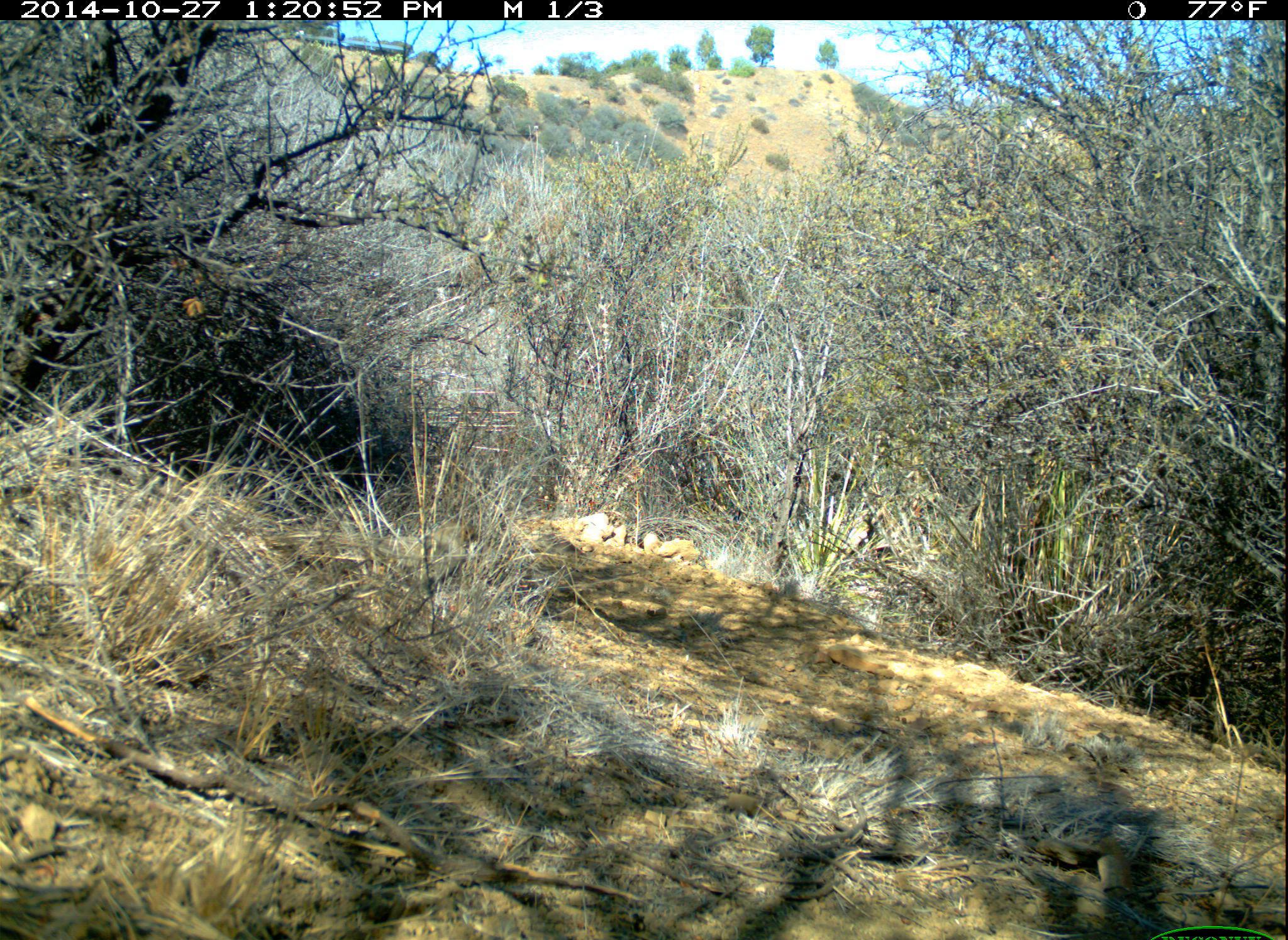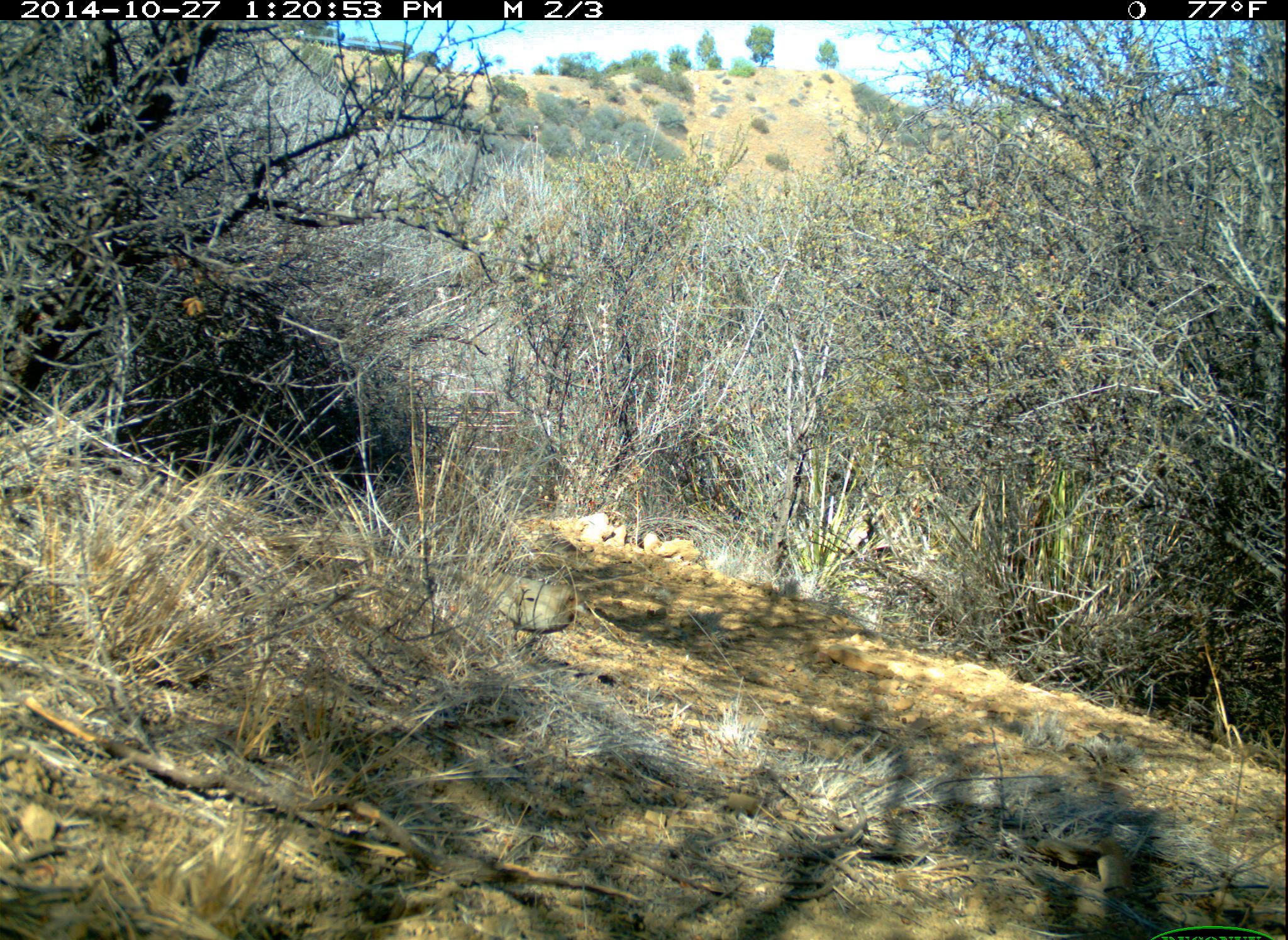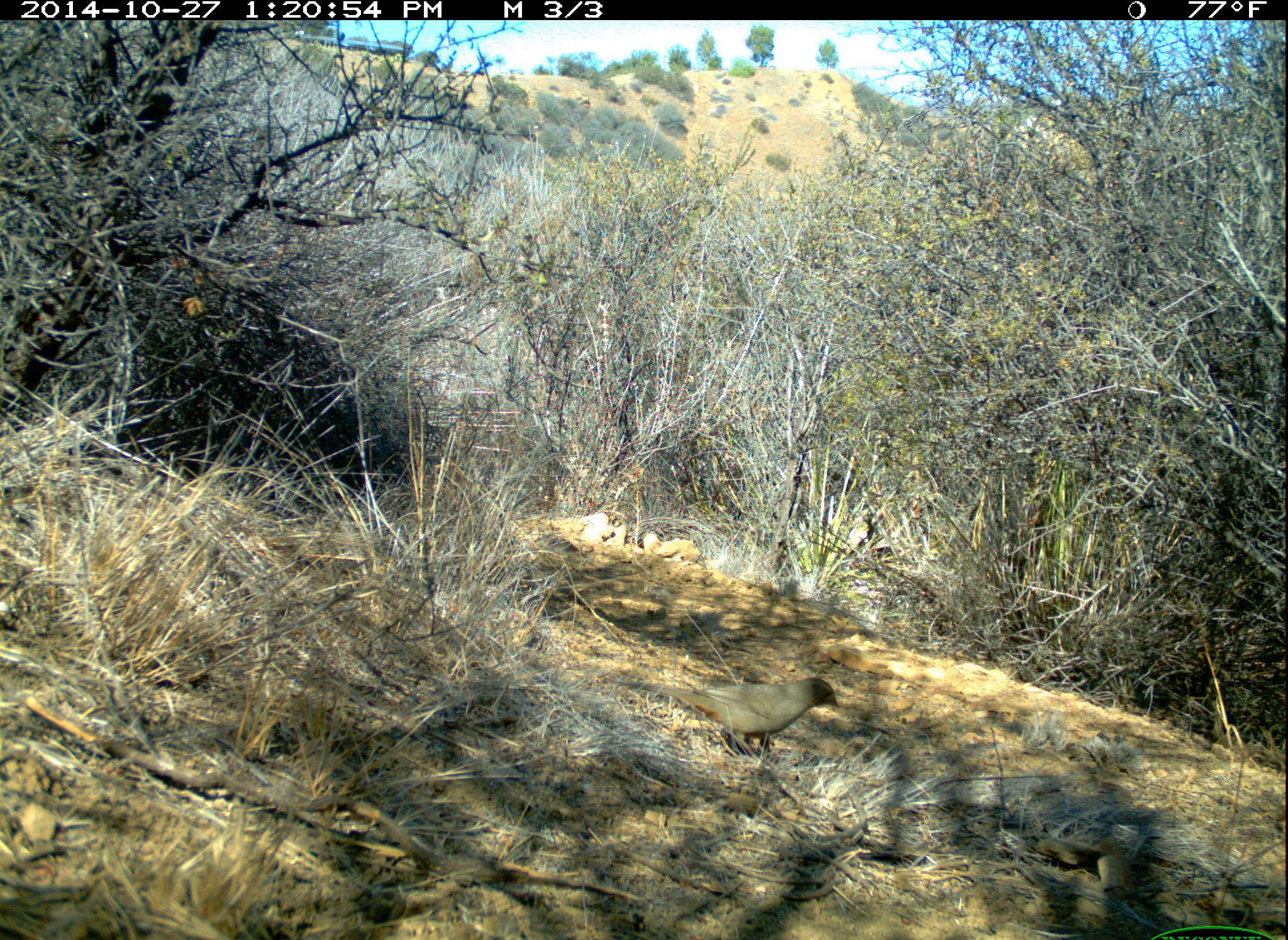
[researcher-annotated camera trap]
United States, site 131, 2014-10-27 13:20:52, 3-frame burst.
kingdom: Animalia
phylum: Chordata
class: Aves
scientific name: Aves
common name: bird